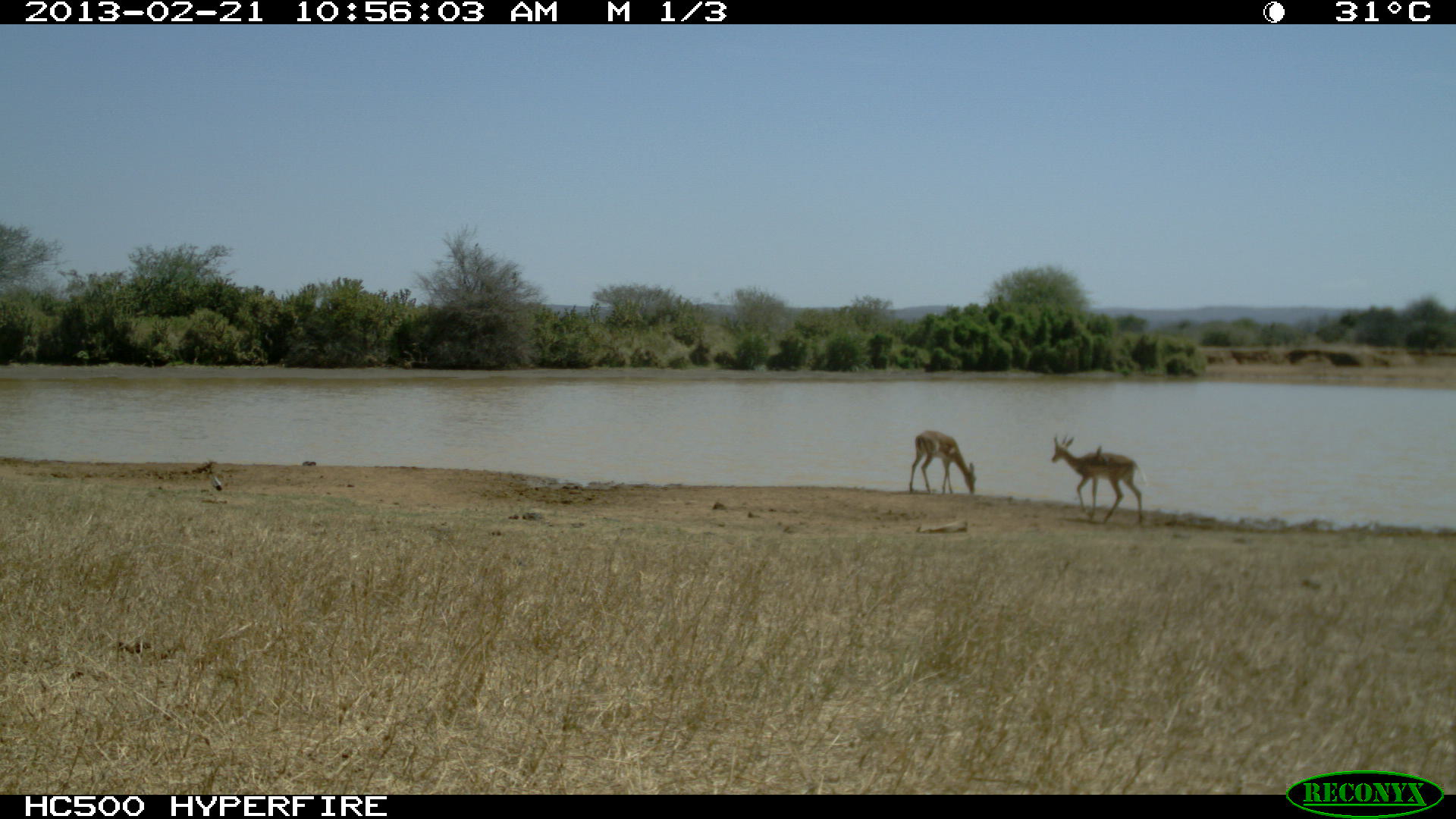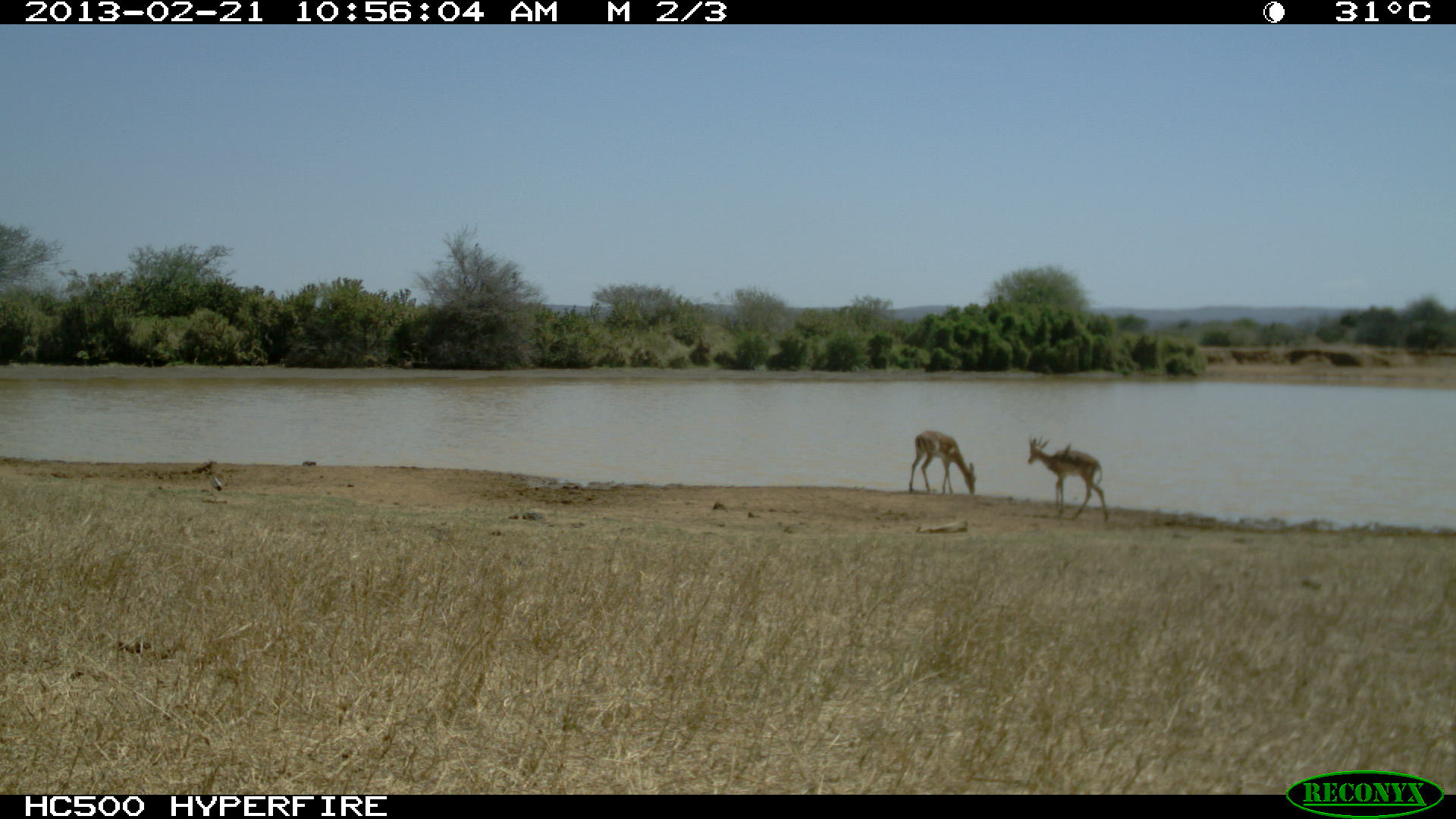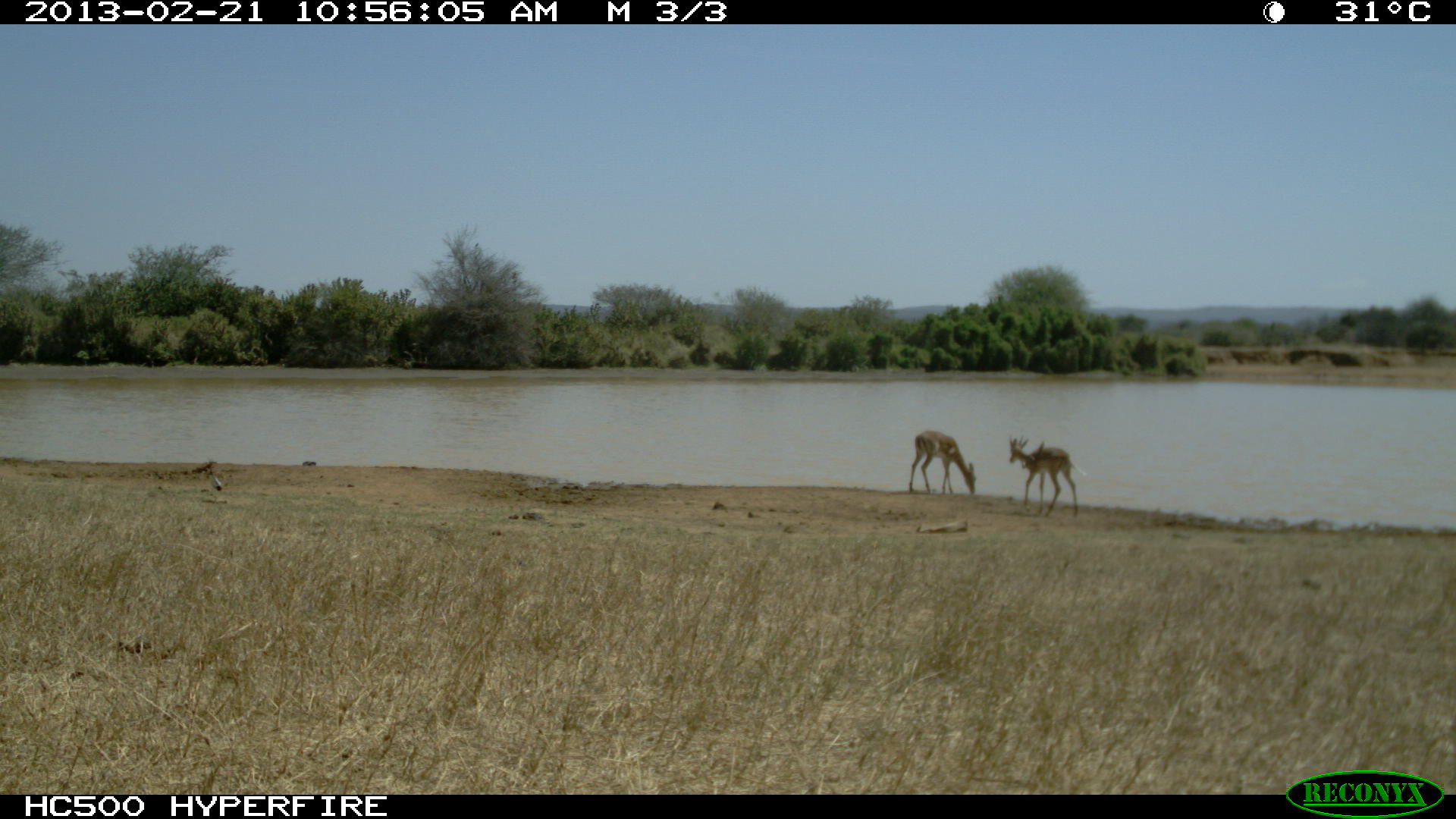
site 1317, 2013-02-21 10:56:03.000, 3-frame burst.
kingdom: Animalia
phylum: Chordata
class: Mammalia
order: Artiodactyla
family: Bovidae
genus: Aepyceros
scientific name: Aepyceros melampus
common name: impala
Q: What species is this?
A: Aepyceros melampus (impala).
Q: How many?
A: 2.